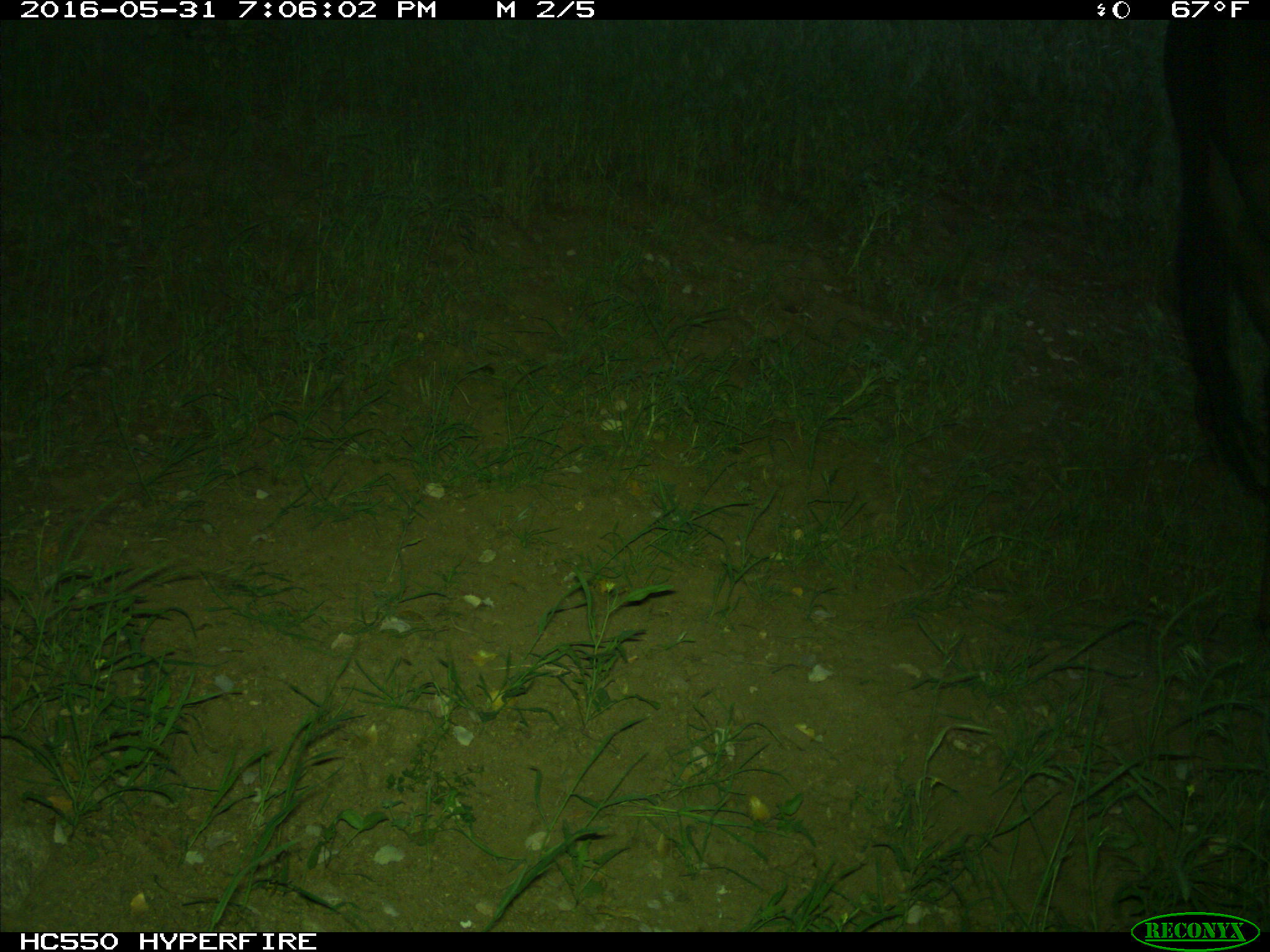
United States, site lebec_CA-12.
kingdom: Animalia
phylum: Chordata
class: Mammalia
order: Artiodactyla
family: Bovidae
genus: Bos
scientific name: Bos taurus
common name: domestic cow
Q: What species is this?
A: Bos taurus (domestic cow).